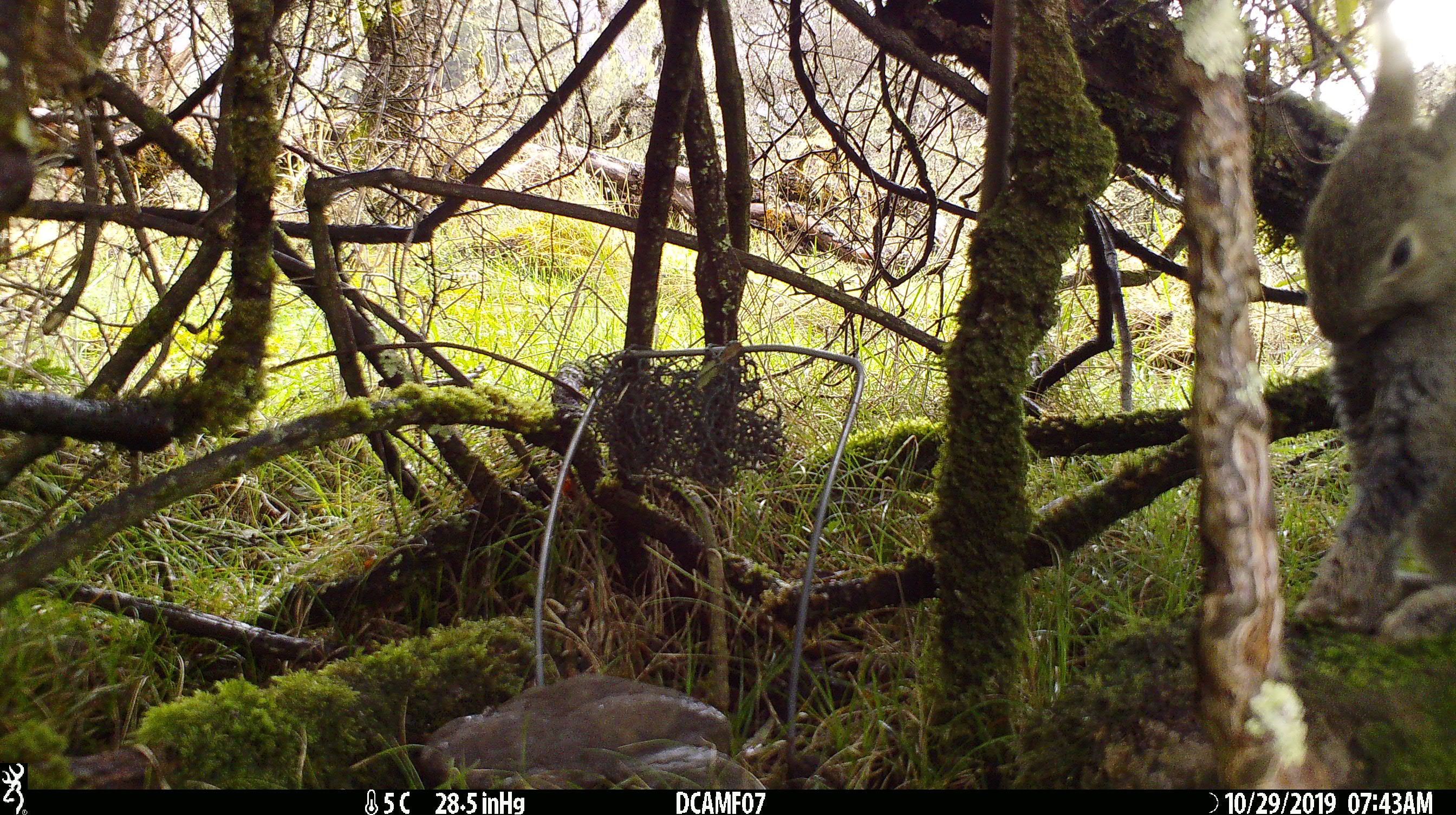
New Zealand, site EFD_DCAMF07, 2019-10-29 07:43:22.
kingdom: Animalia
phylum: Chordata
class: Mammalia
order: Lagomorpha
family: Leporidae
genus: Oryctolagus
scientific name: Oryctolagus cuniculus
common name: european rabbit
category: rabbit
Rabbit (european rabbit) (Oryctolagus cuniculus).